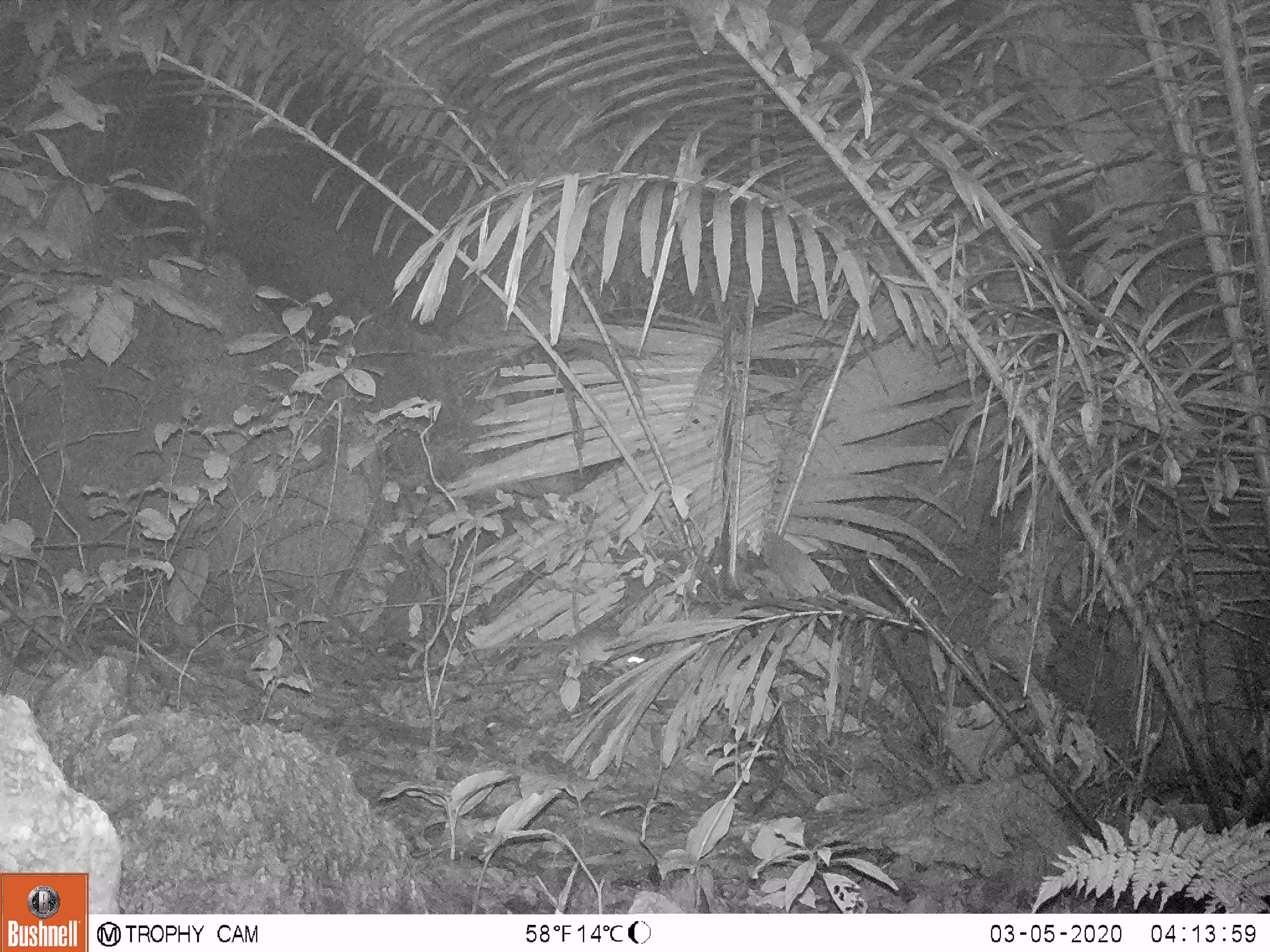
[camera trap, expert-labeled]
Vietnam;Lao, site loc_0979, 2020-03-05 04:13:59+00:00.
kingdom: Animalia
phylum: Chordata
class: Mammalia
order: Rodentia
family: Muridae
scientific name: Muridae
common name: old-world mice and rats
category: unidentified murid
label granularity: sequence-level